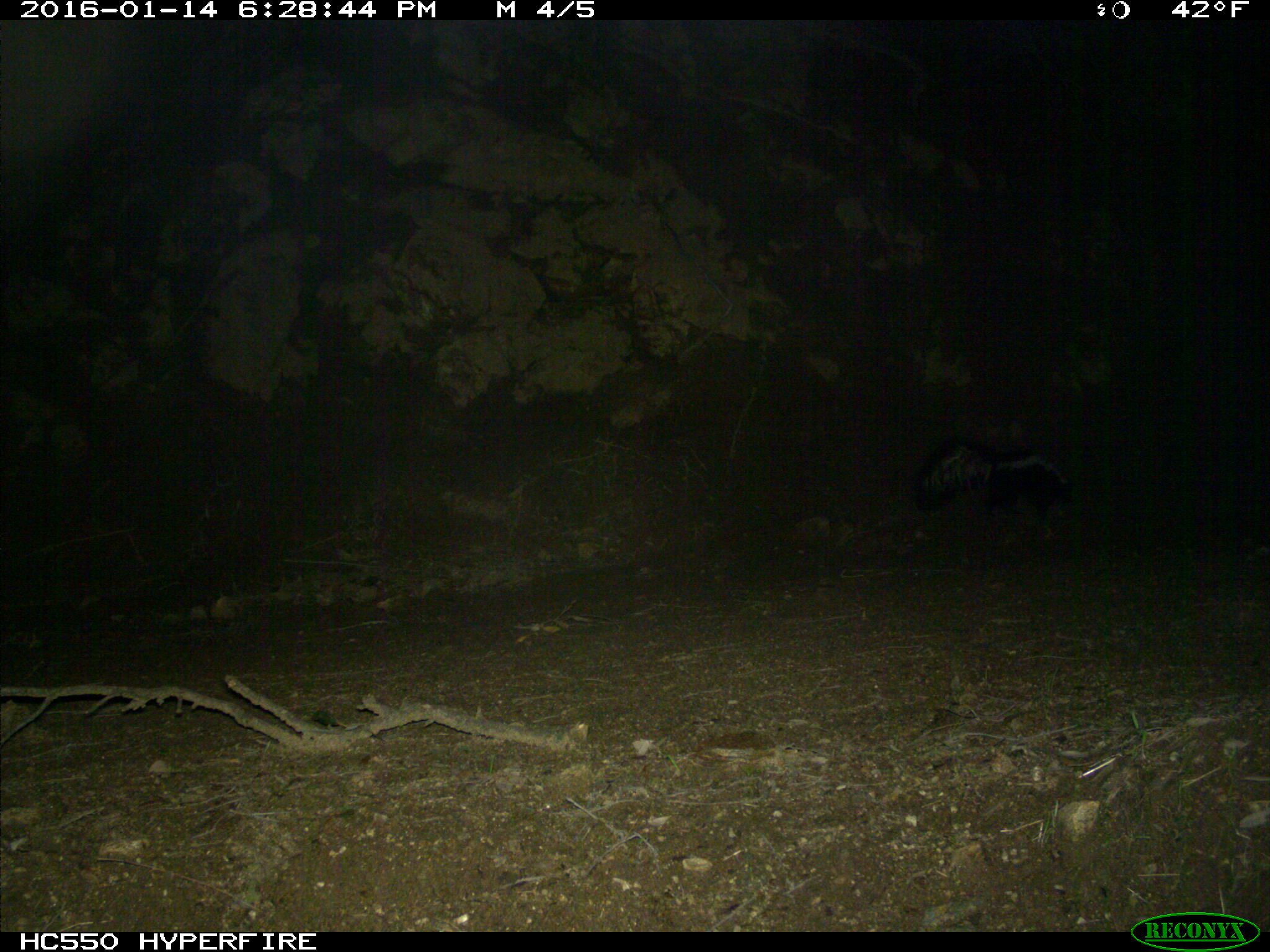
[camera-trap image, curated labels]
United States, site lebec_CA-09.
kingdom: Animalia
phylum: Chordata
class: Mammalia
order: Carnivora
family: Mephitidae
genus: Mephitis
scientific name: Mephitis mephitis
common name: striped skunk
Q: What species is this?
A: Mephitis mephitis (striped skunk).